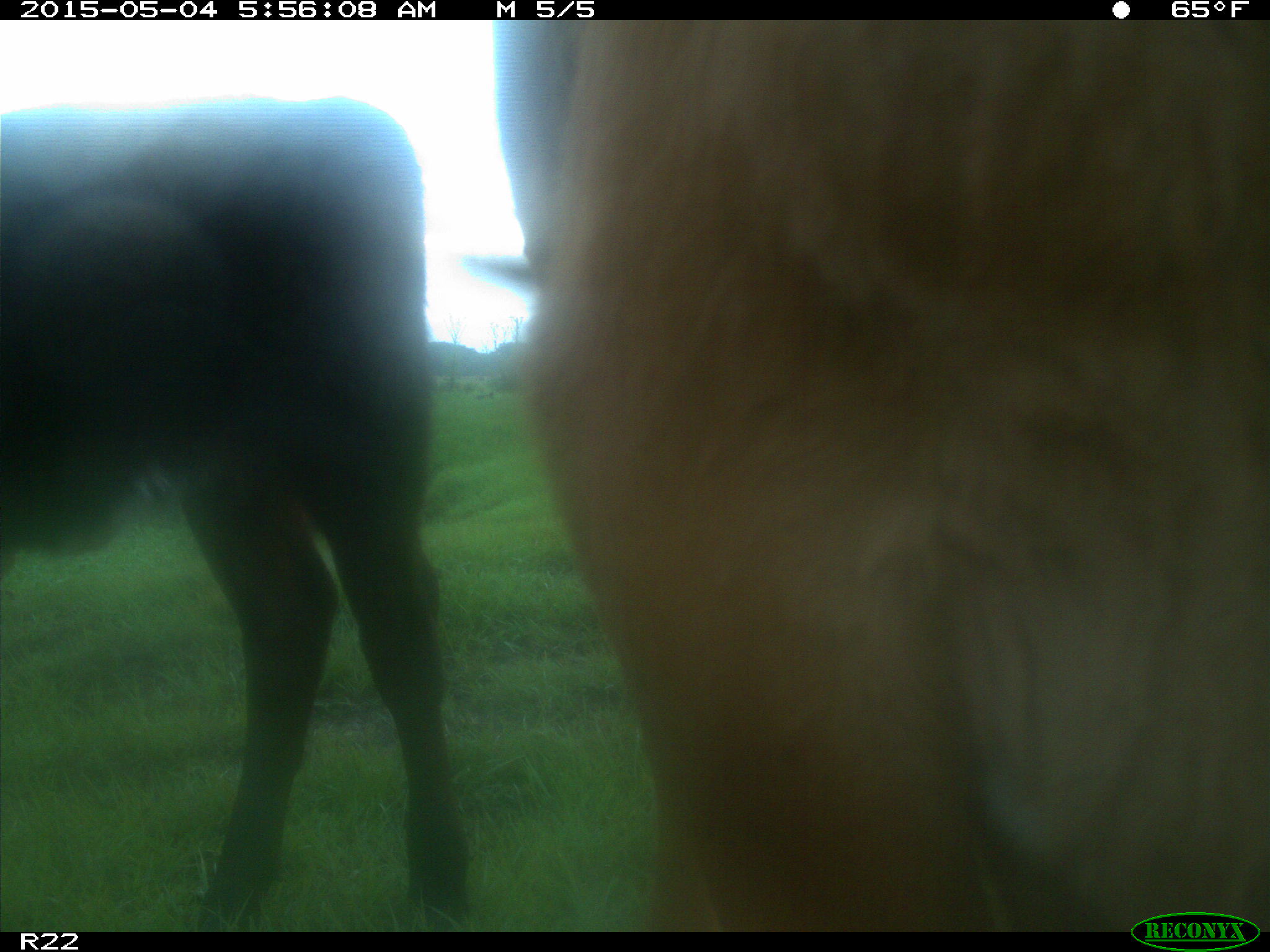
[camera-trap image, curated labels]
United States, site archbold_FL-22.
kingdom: Animalia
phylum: Chordata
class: Mammalia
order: Artiodactyla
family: Bovidae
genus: Bos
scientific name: Bos taurus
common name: domestic cow